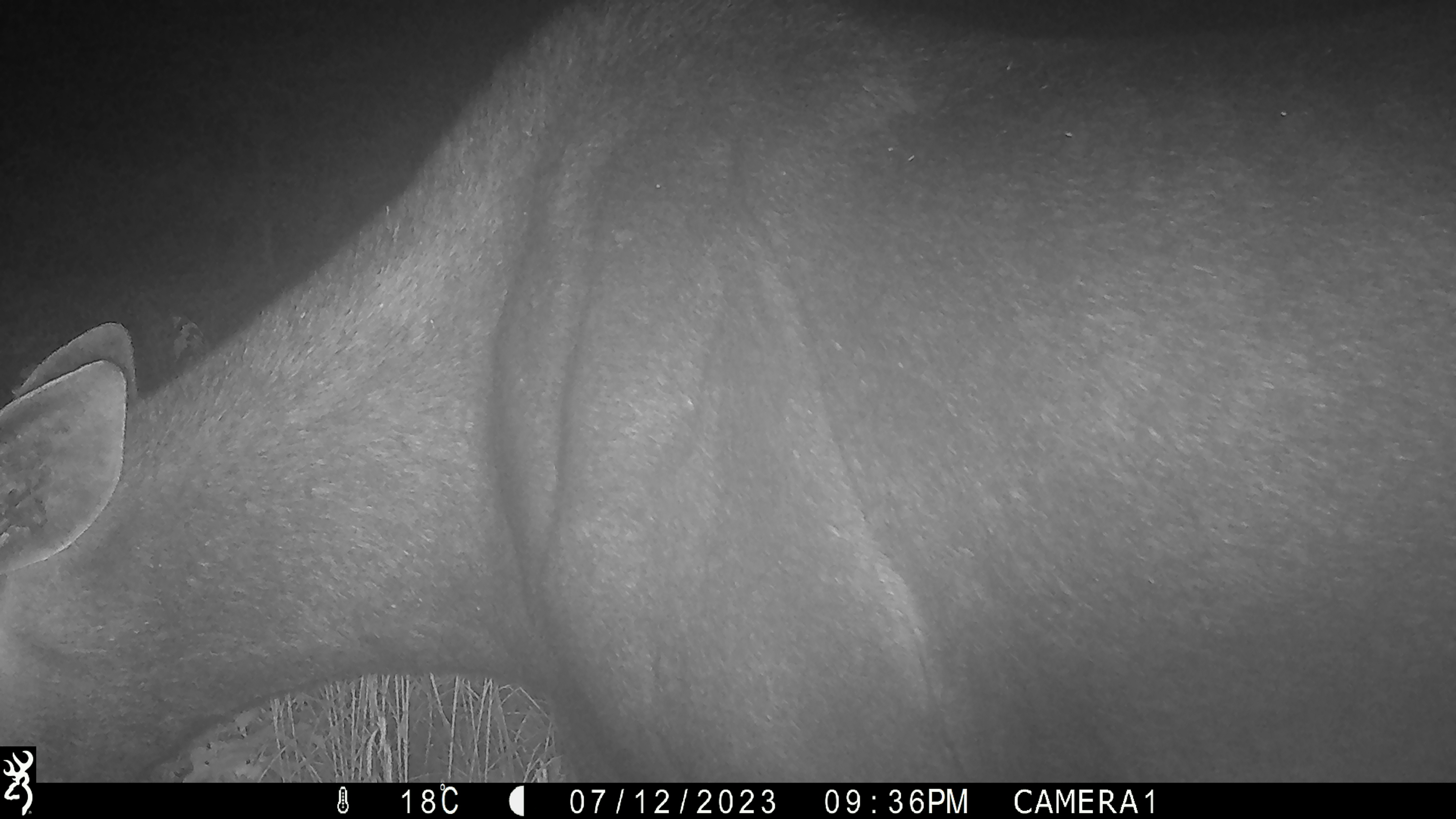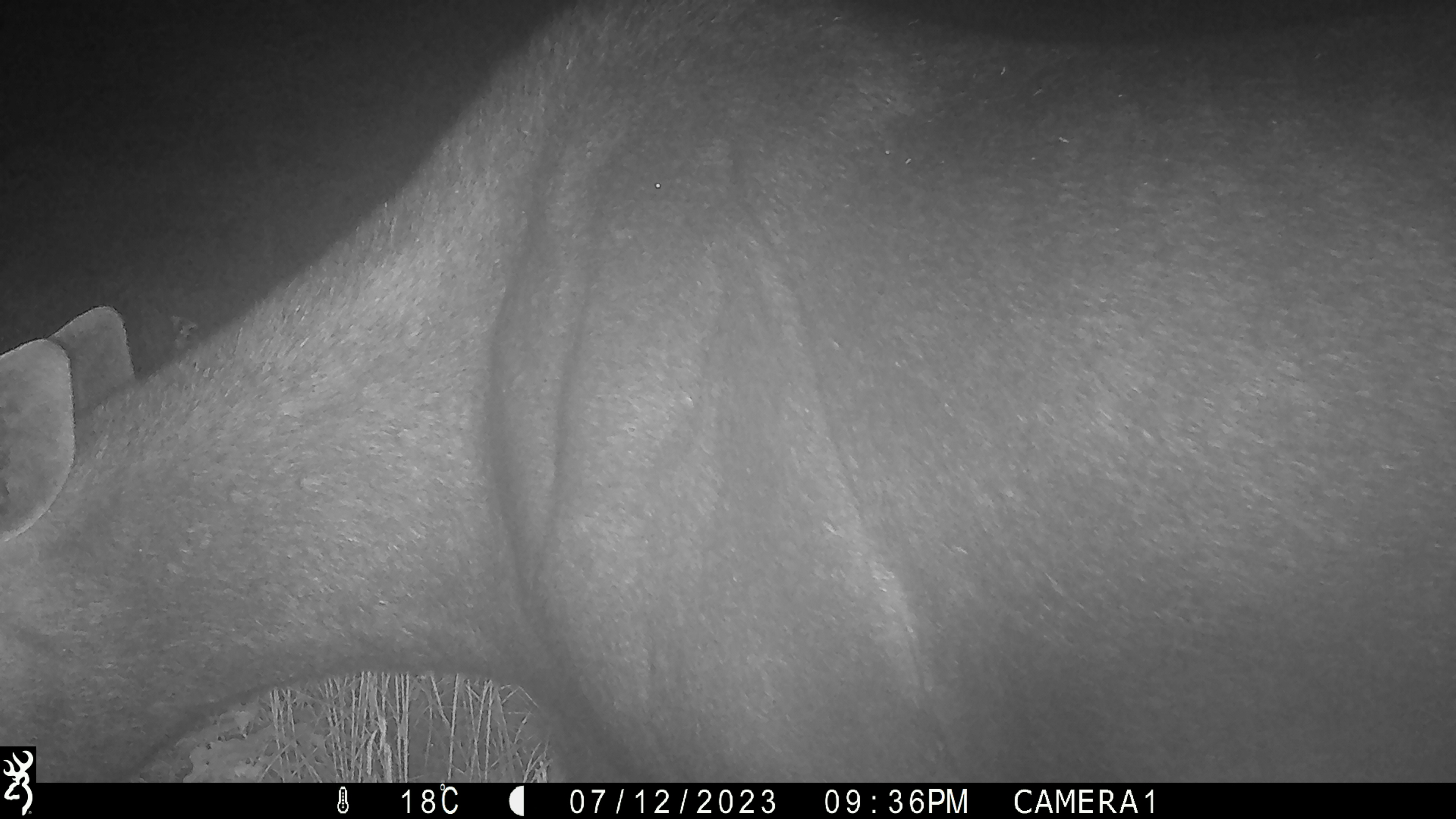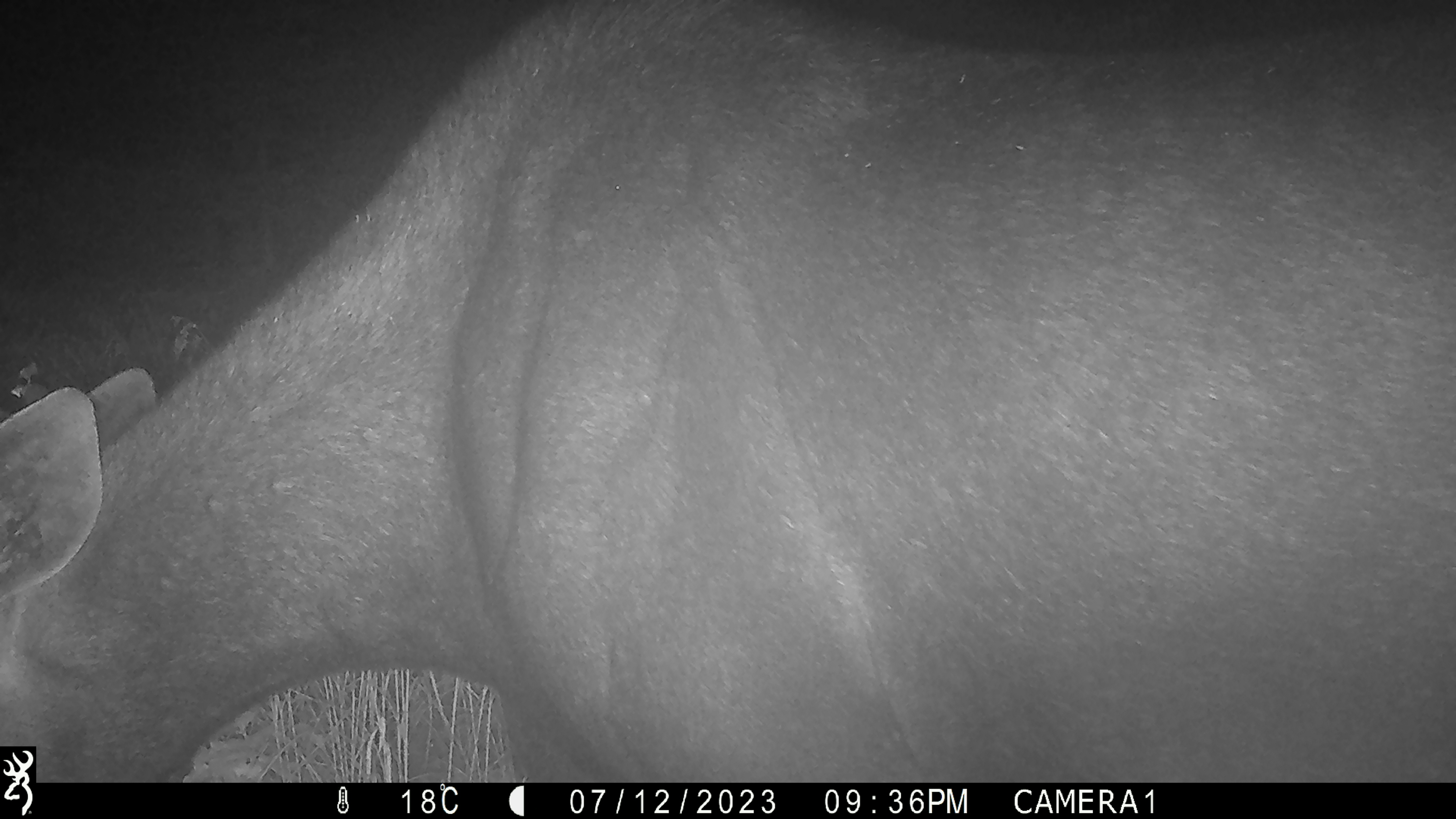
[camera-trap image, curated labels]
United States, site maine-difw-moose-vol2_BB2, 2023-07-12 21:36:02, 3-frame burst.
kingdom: Animalia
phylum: Chordata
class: Mammalia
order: Artiodactyla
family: Cervidae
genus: Alces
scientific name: Alces alces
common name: moose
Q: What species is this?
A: Moose (Alces alces).